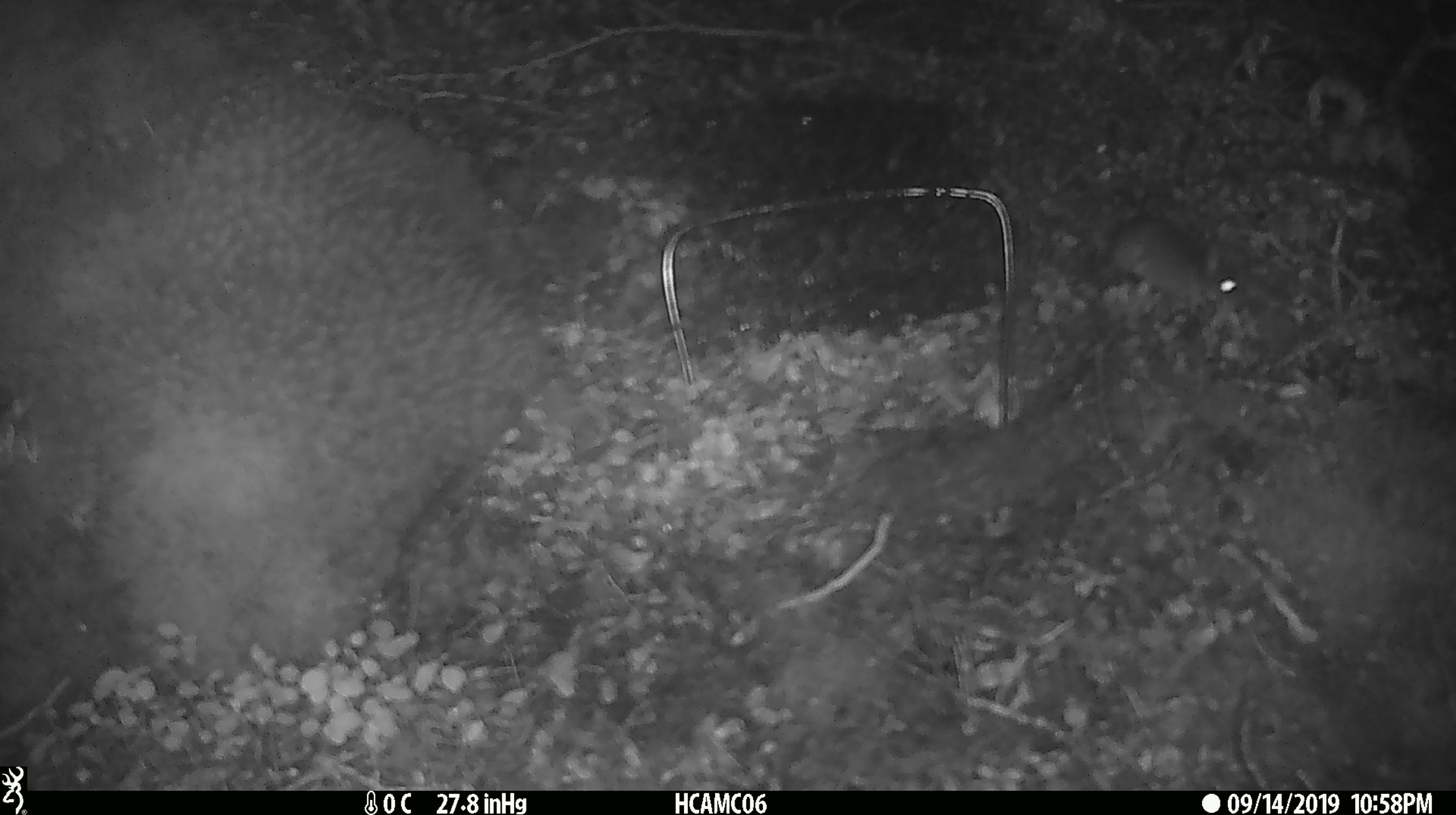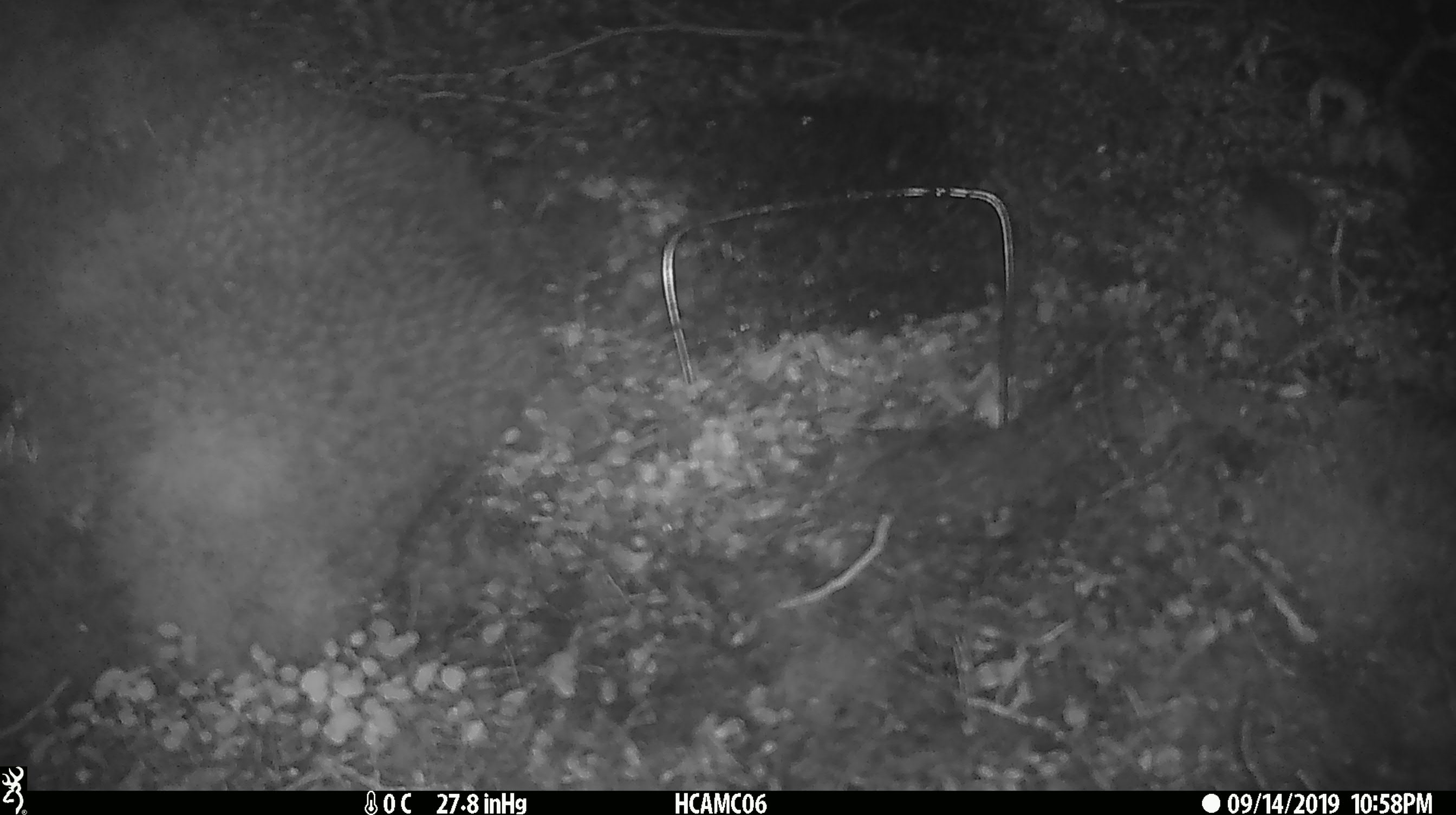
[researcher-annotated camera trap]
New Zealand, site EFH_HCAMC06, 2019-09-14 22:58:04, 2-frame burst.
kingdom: Animalia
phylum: Chordata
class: Mammalia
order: Rodentia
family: Muridae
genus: Mus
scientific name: Mus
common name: mouse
Mouse (Mus).